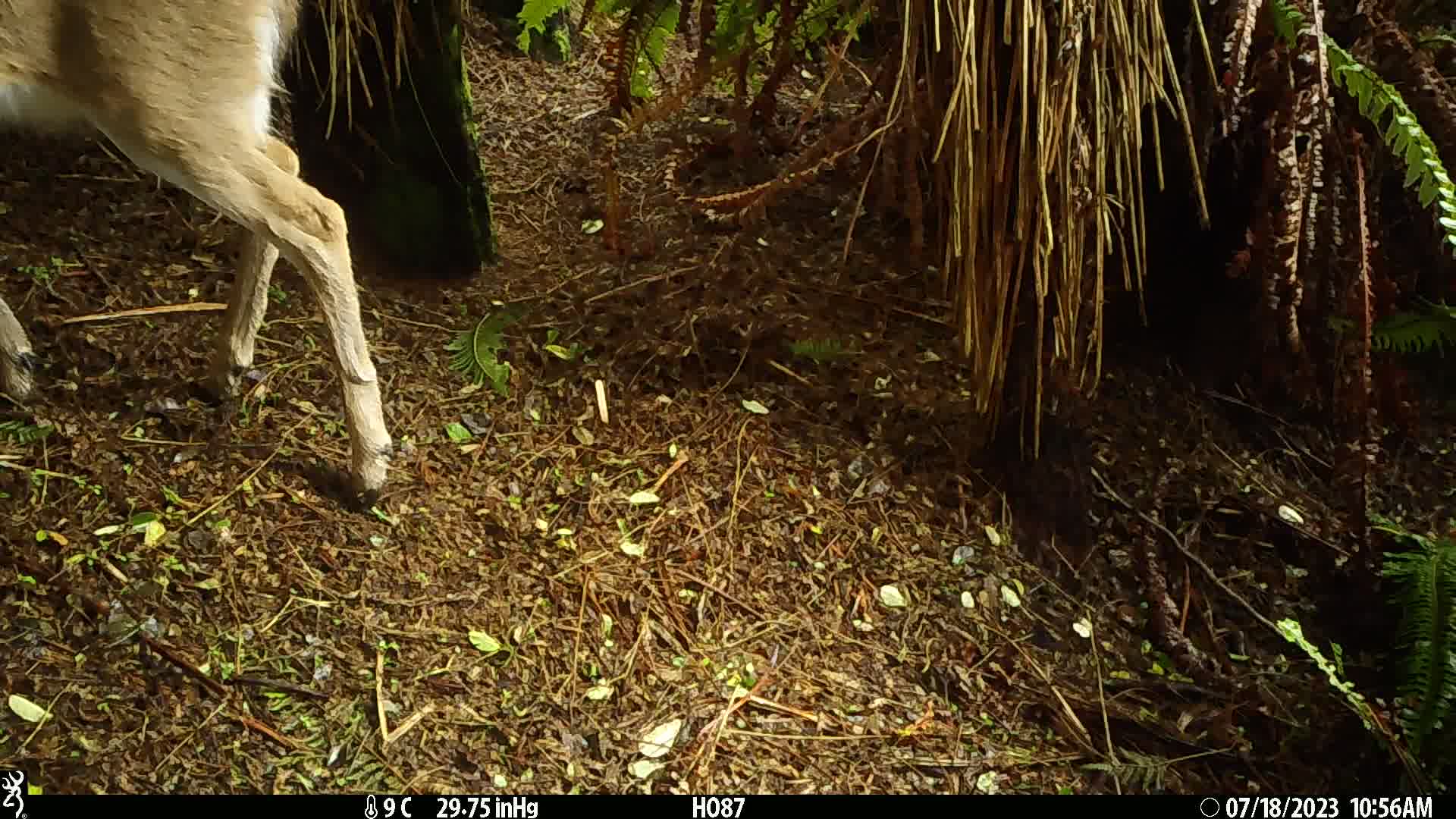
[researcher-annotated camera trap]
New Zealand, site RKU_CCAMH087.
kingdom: Animalia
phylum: Chordata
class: Mammalia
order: Artiodactyla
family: Cervidae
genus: Odocoileus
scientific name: Odocoileus virginianus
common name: white-tailed deer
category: white tailed deer